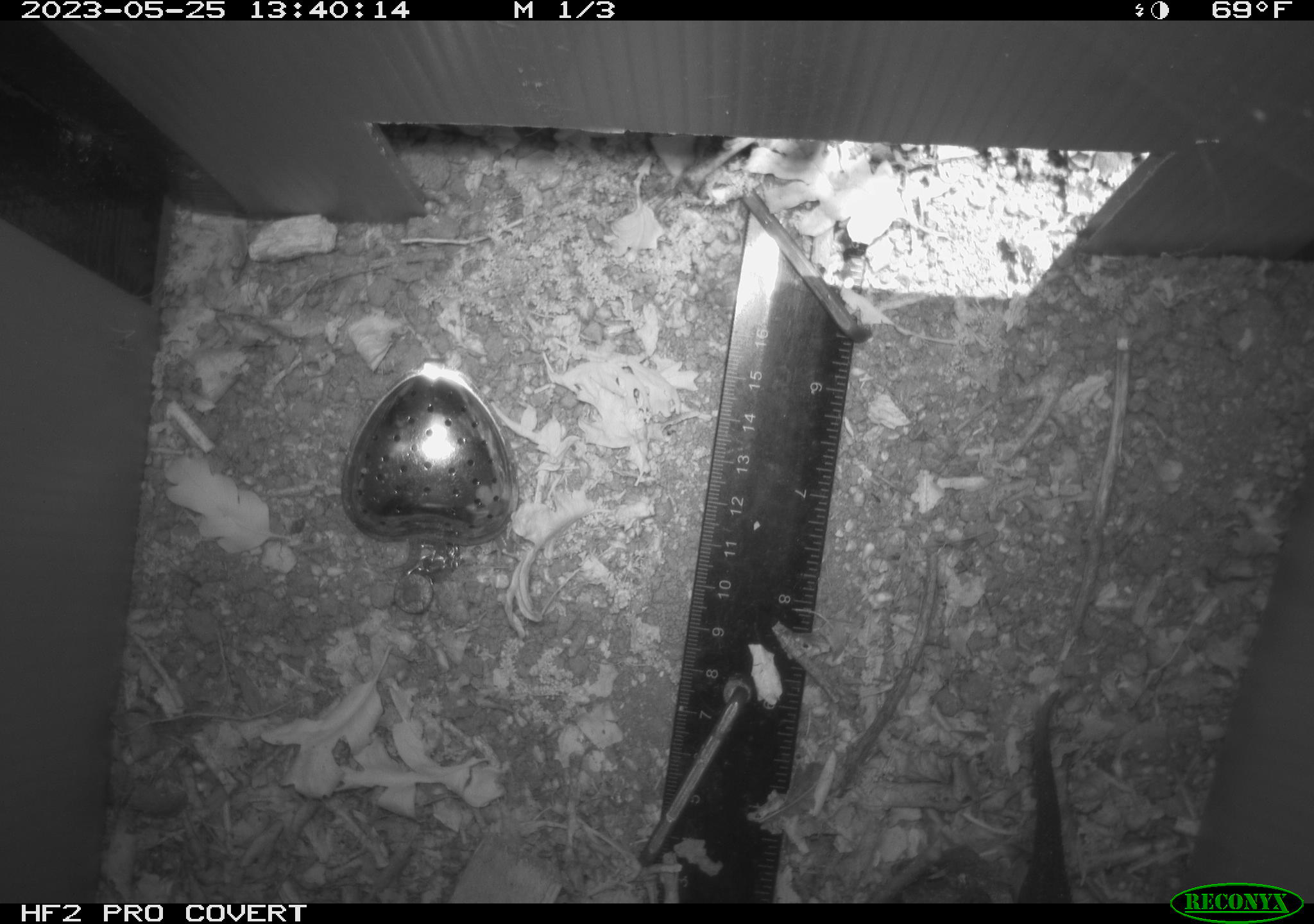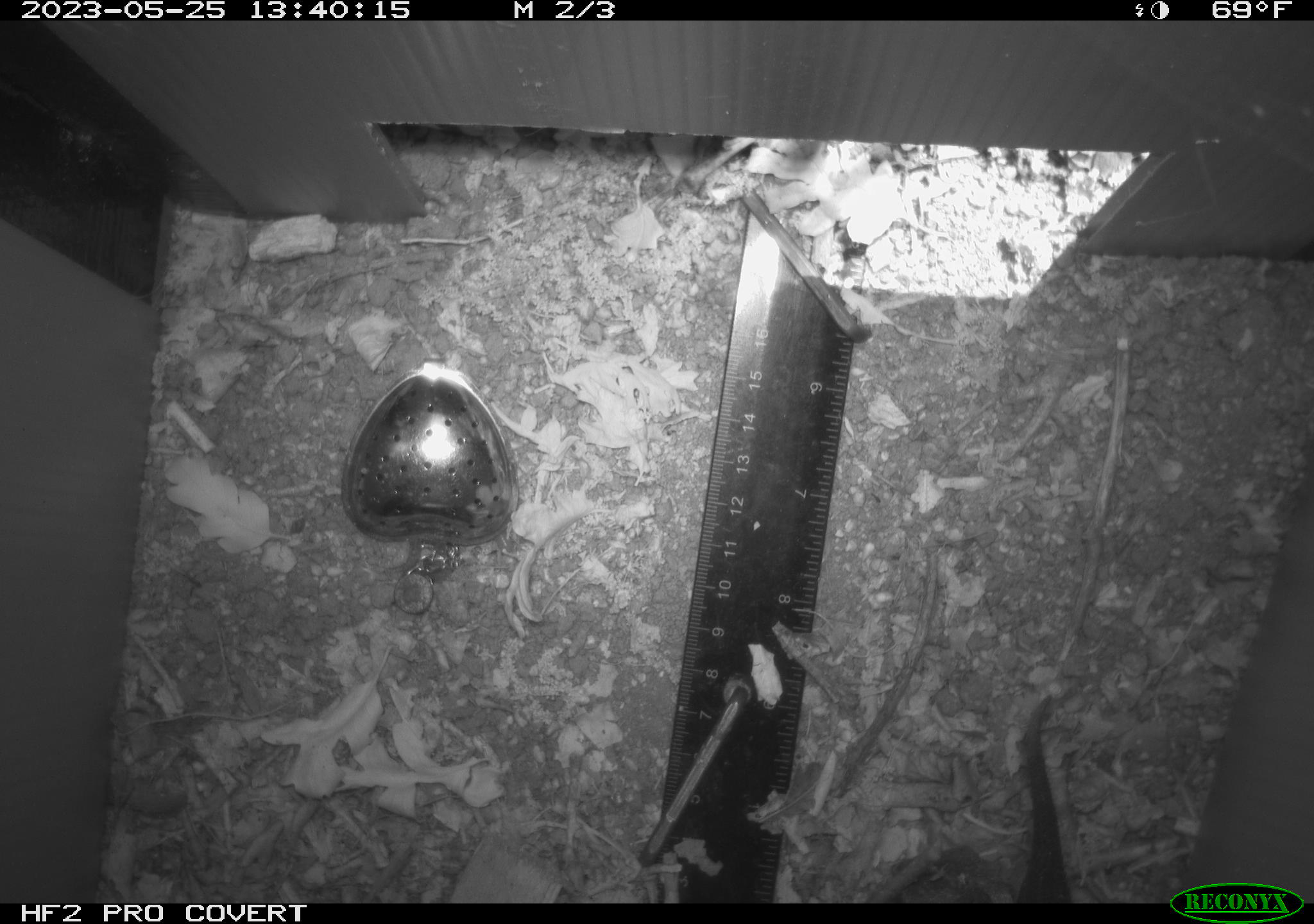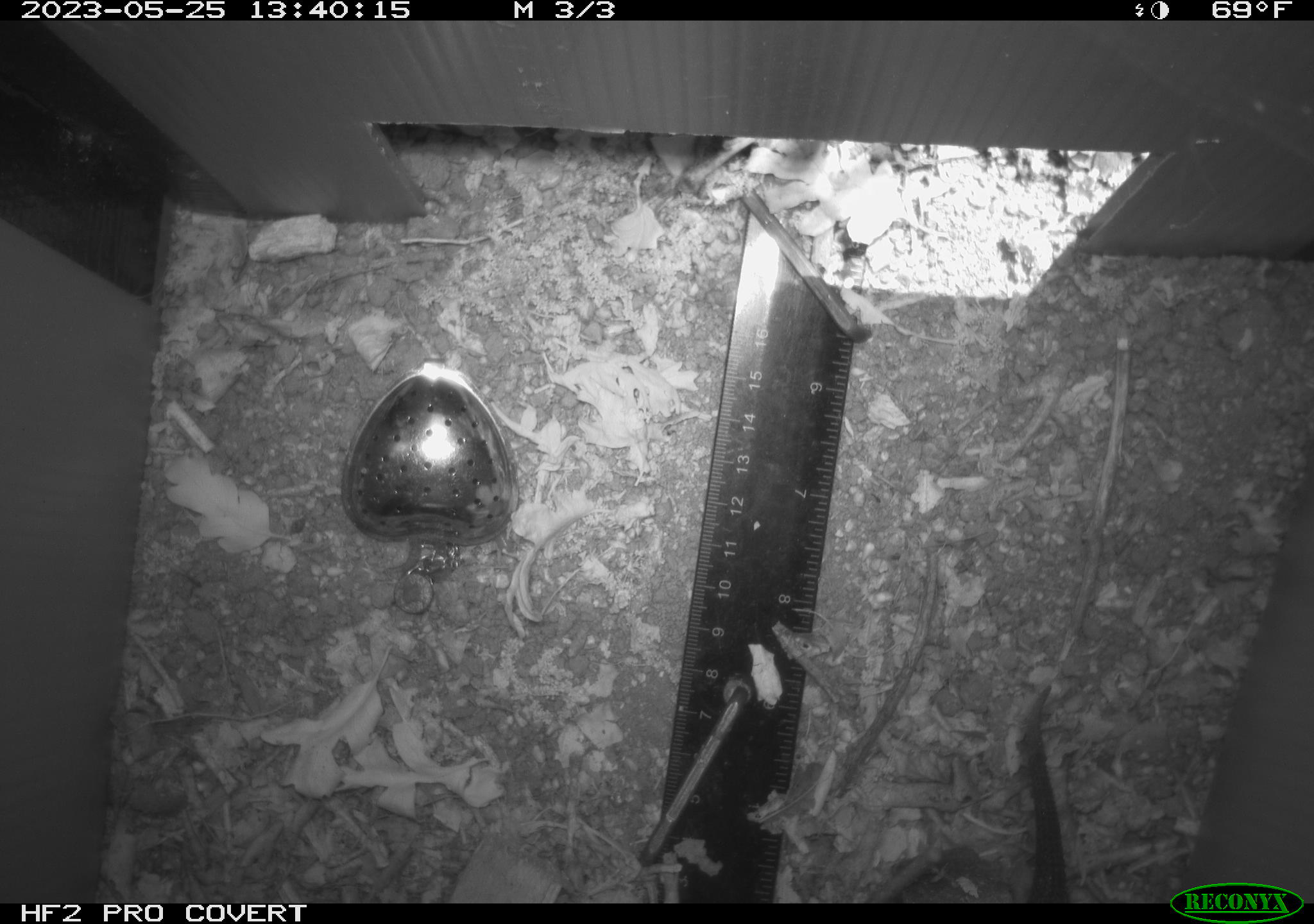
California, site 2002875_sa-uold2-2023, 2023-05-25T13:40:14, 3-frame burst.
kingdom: Animalia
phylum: Chordata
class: Reptilia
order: Squamata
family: Phrynosomatidae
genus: Sceloporus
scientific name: Sceloporus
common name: spiny lizards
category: sceloporus species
Sceloporus species (spiny lizards) (Sceloporus).